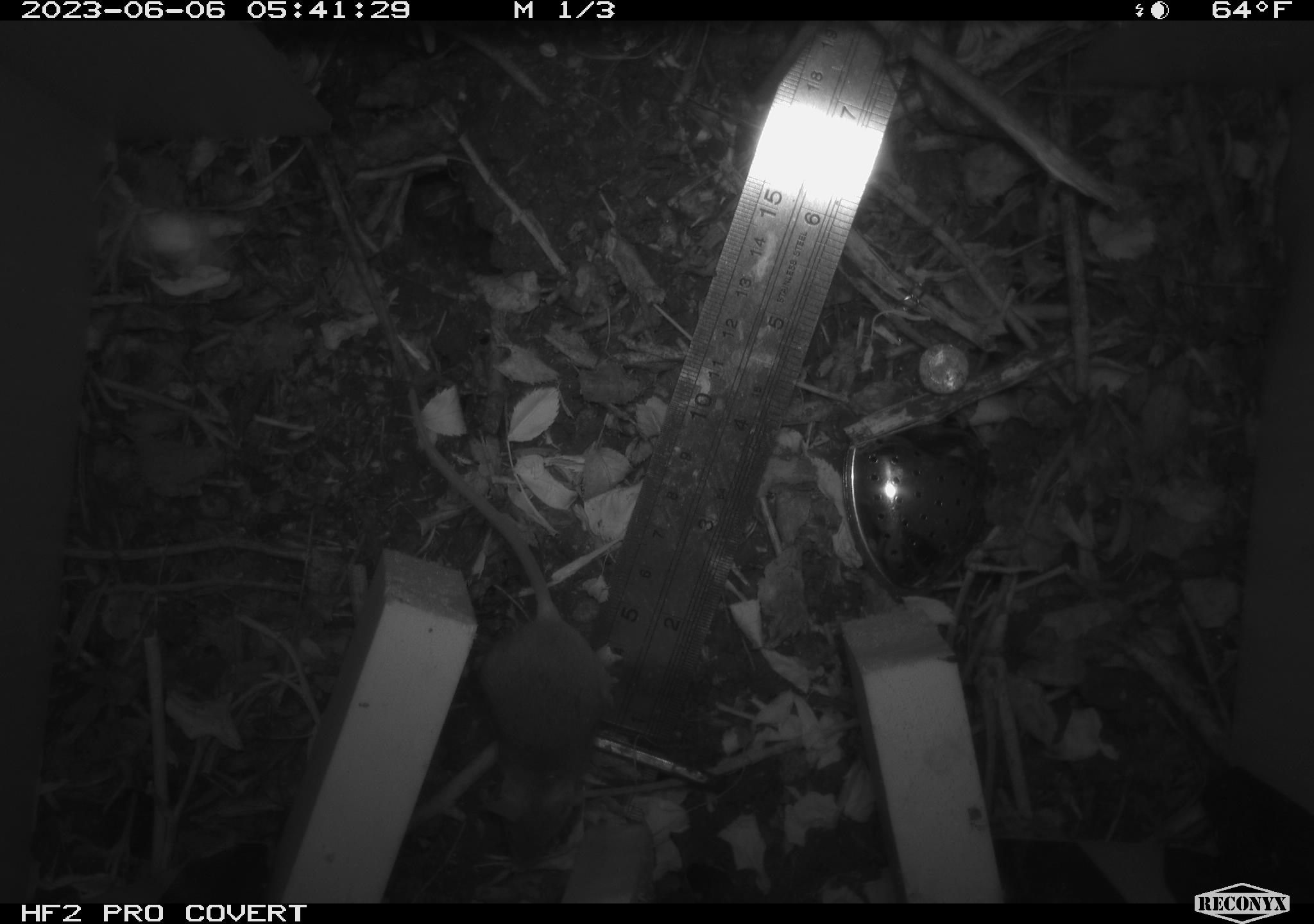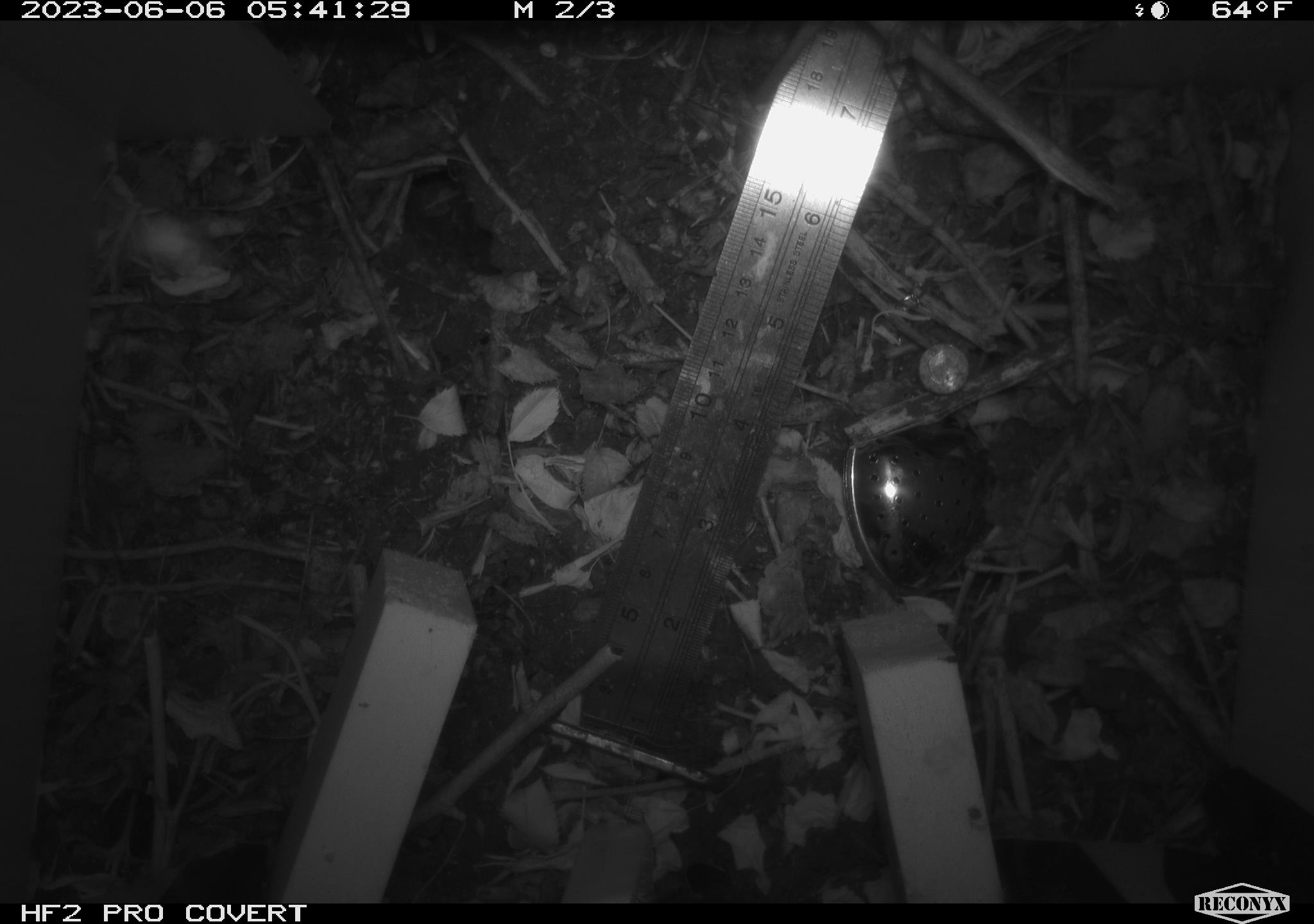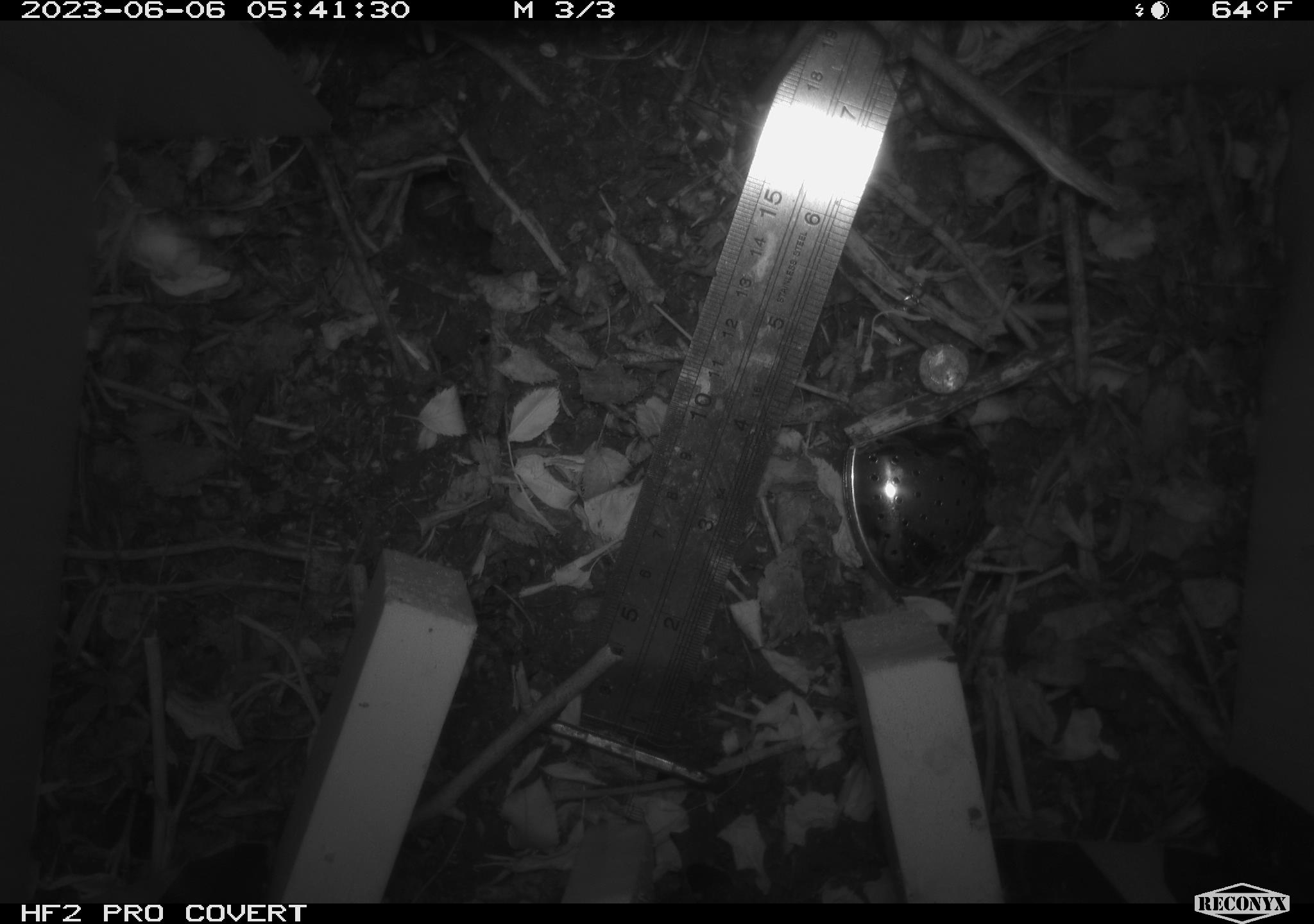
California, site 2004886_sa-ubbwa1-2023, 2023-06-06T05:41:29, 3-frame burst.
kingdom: Animalia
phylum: Chordata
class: Mammalia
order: Rodentia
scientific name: Rodentia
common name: rodent